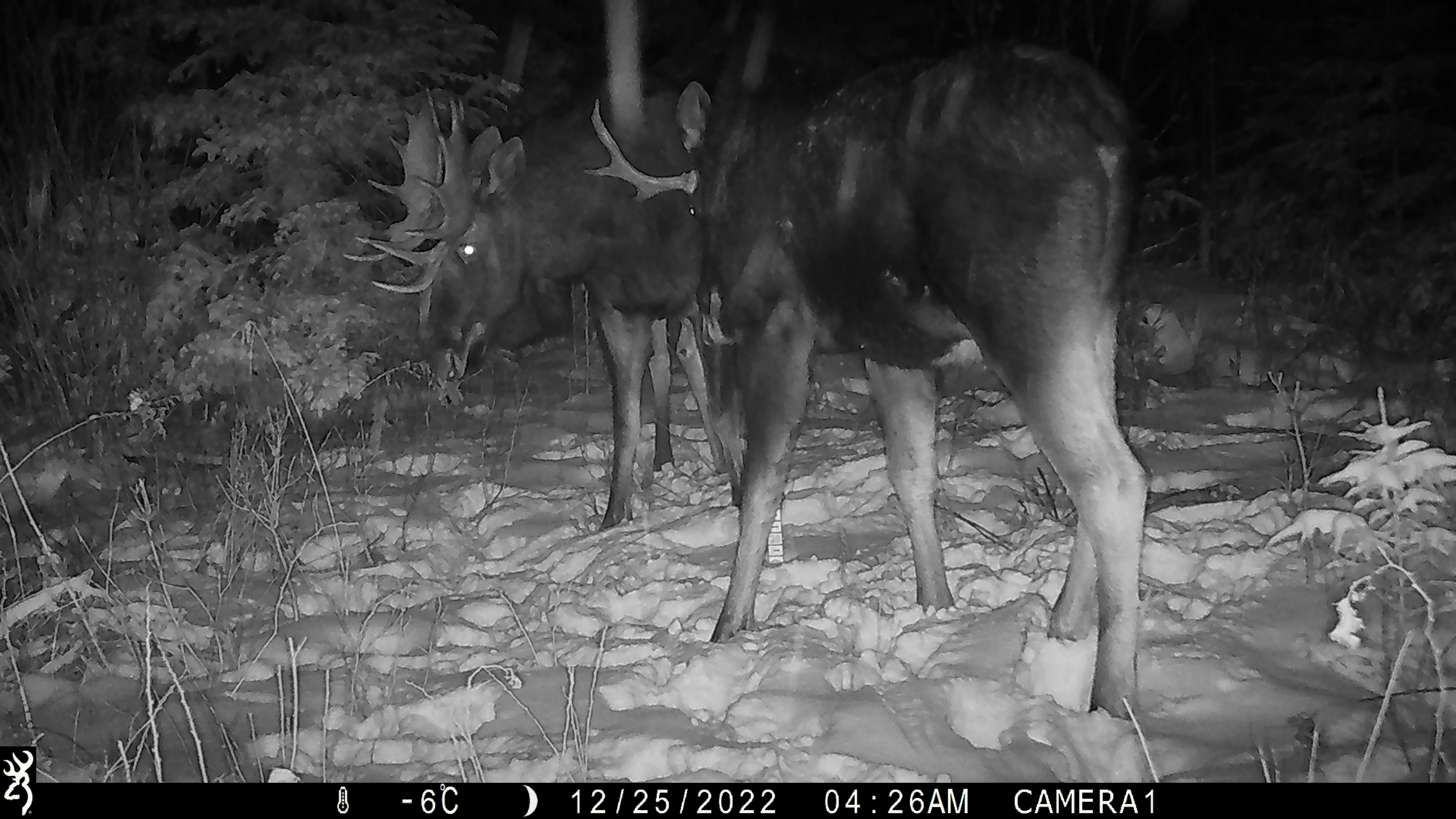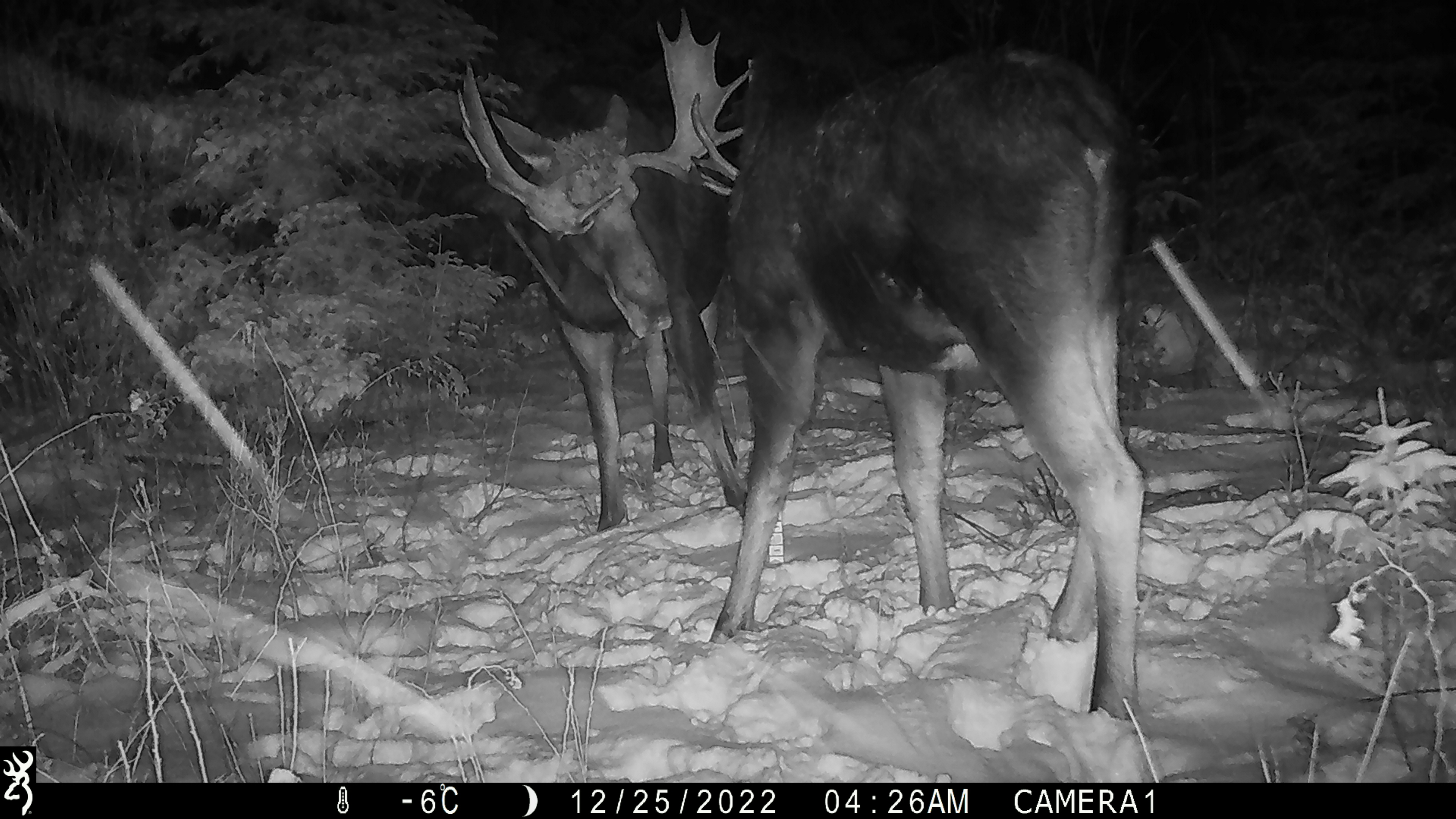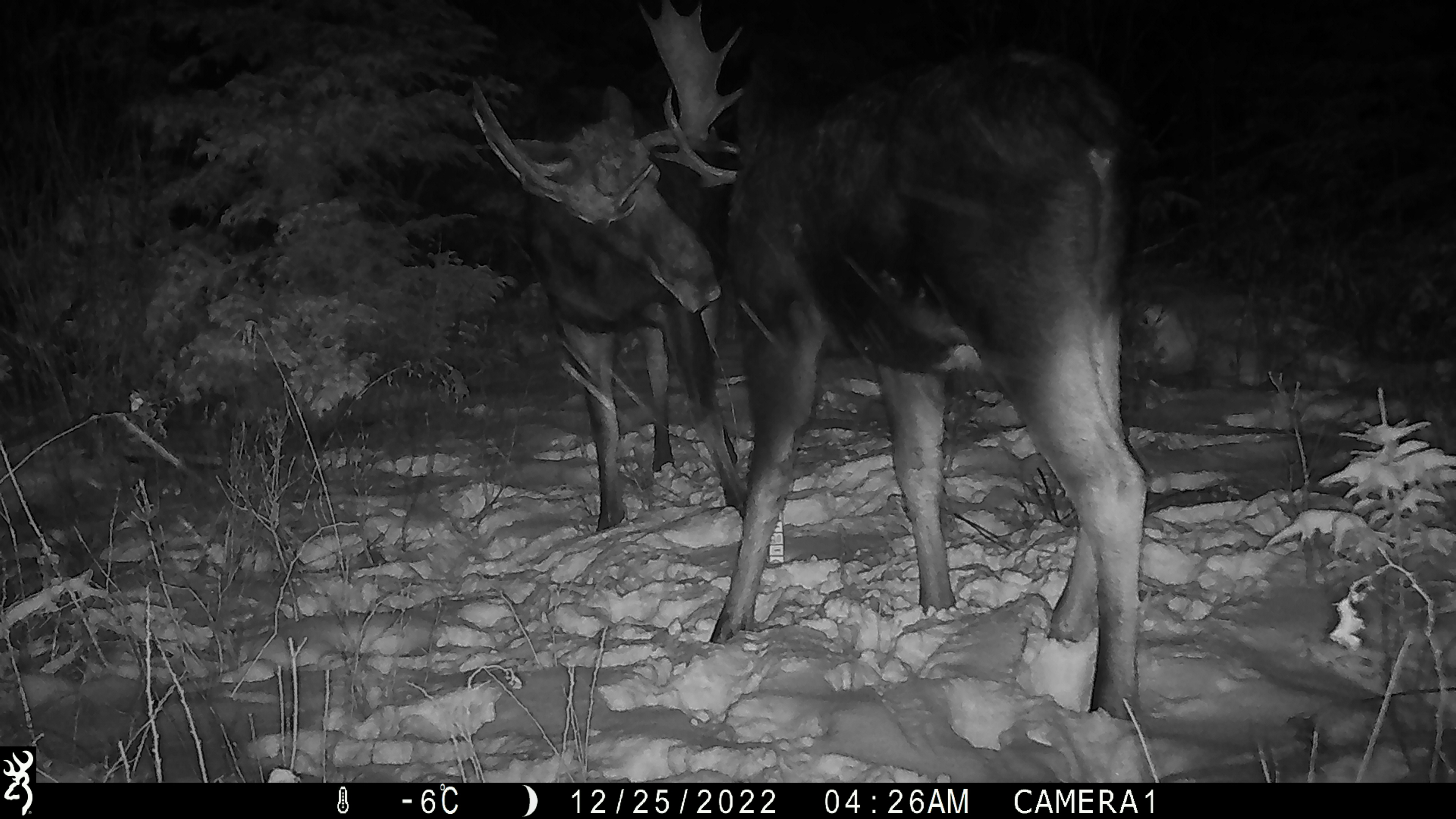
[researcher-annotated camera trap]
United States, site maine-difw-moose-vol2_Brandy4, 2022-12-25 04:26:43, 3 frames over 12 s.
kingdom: Animalia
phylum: Chordata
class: Mammalia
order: Artiodactyla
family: Cervidae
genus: Alces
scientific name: Alces alces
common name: moose